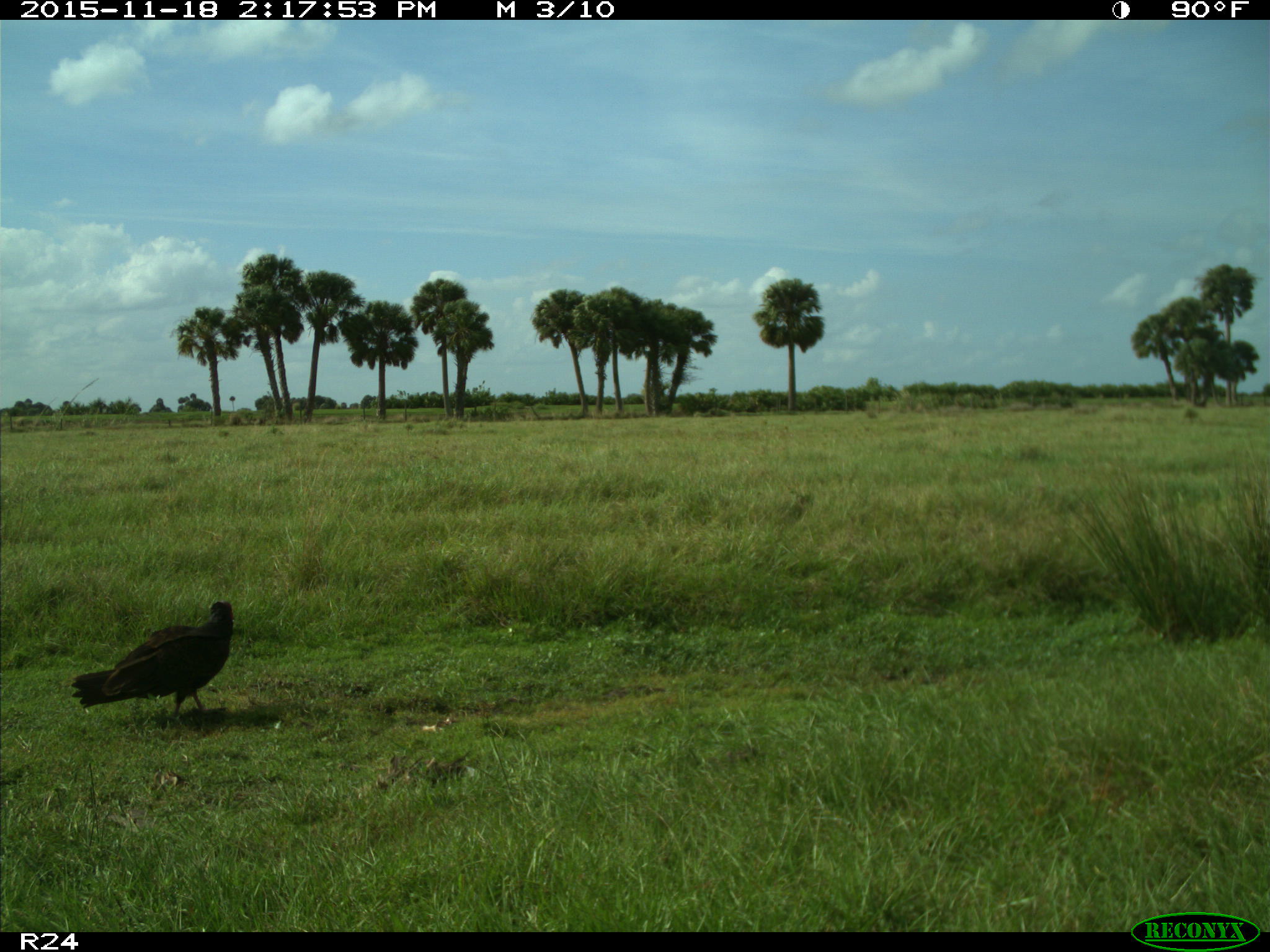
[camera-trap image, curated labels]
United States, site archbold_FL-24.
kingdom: Animalia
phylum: Chordata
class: Aves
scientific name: Aves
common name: birds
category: unidentified bird